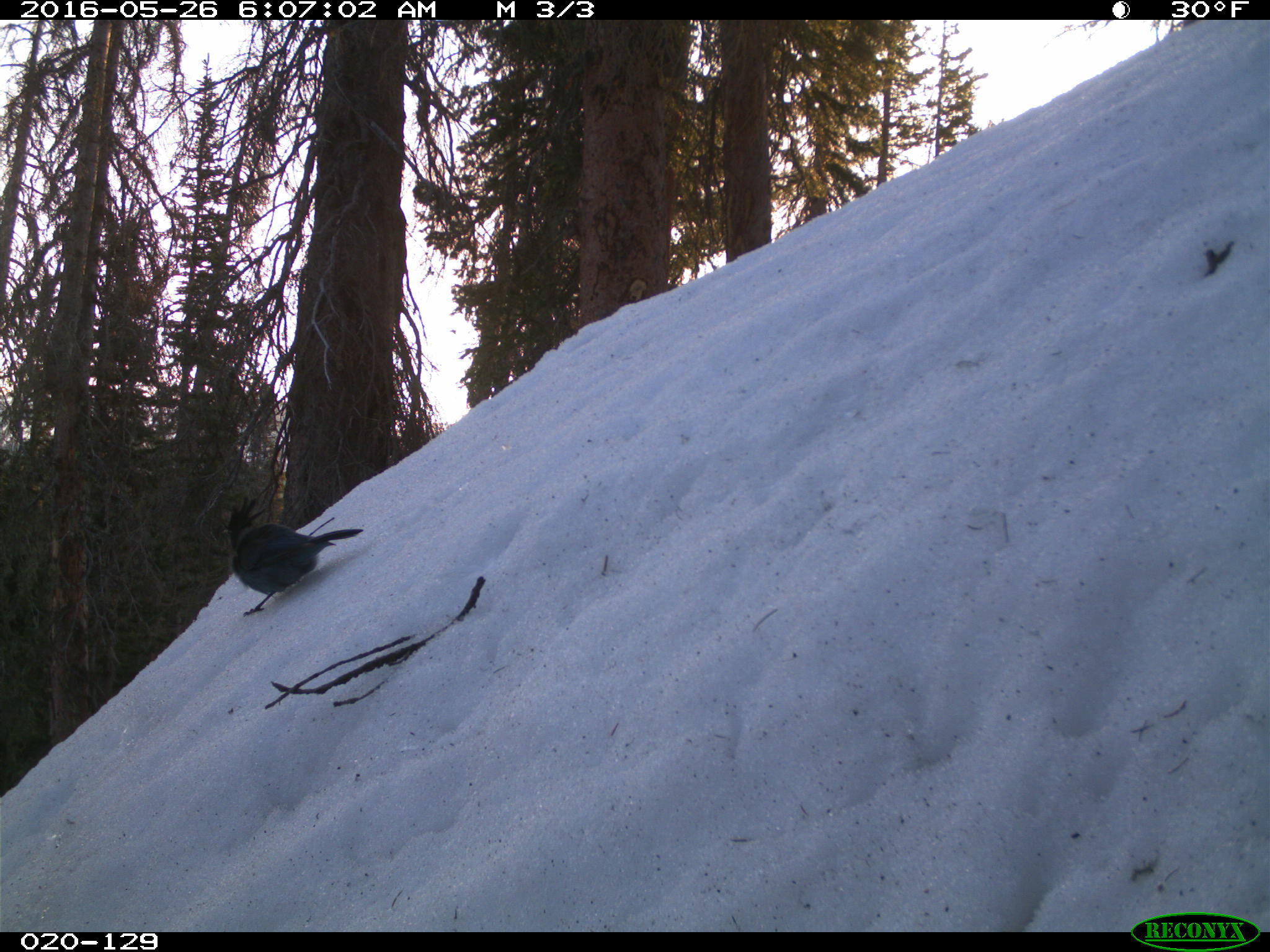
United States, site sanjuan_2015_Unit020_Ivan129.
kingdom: Animalia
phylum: Chordata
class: Aves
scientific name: Aves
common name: birds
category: unidentified bird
Unidentified bird (birds) (Aves).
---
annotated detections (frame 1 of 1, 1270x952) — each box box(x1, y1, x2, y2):
animal: box(221, 496, 365, 618)